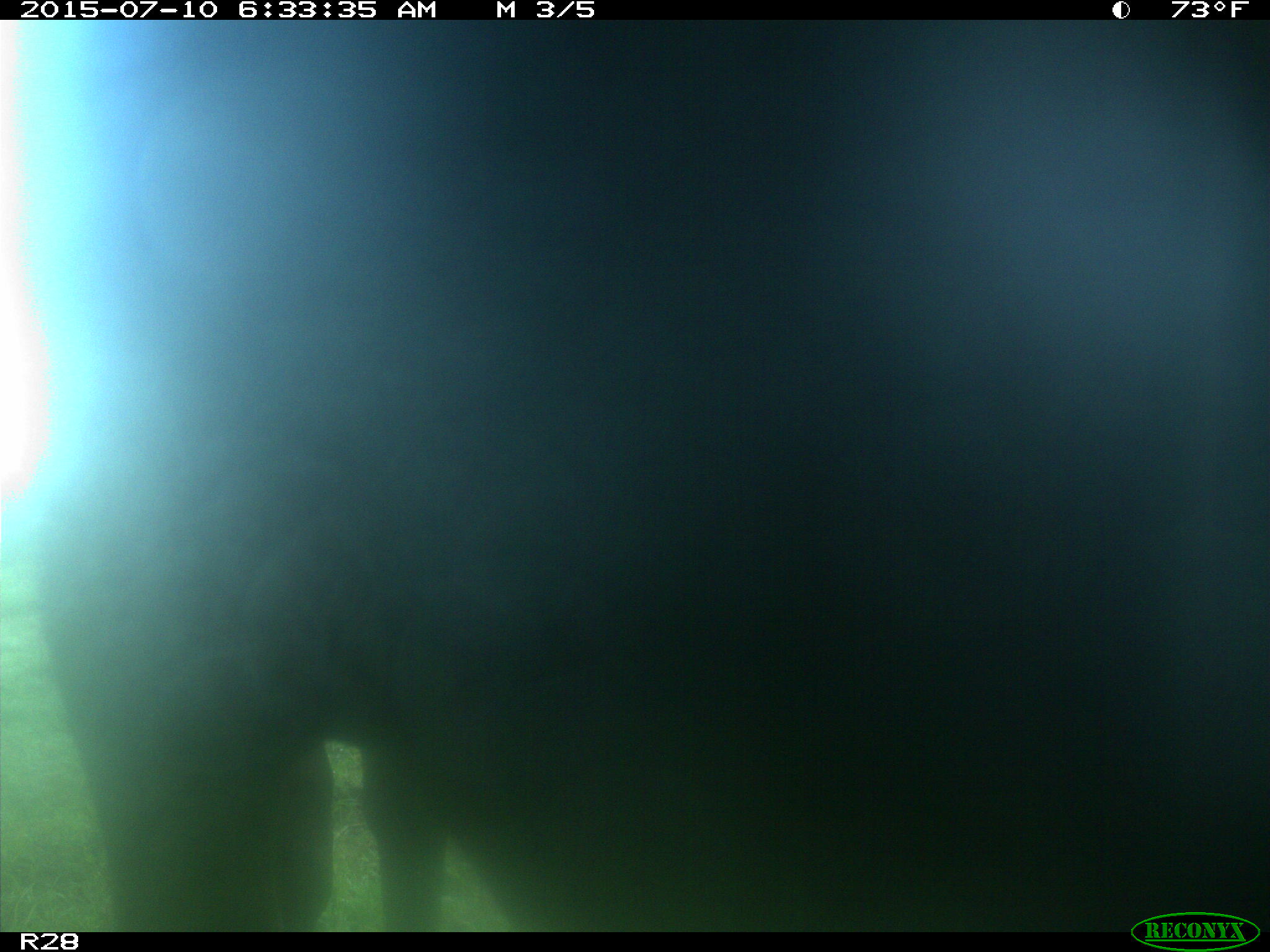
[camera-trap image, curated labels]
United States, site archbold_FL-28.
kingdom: Animalia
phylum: Chordata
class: Mammalia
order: Artiodactyla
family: Bovidae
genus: Bos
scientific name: Bos taurus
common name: domestic cow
Bos taurus (domestic cow).